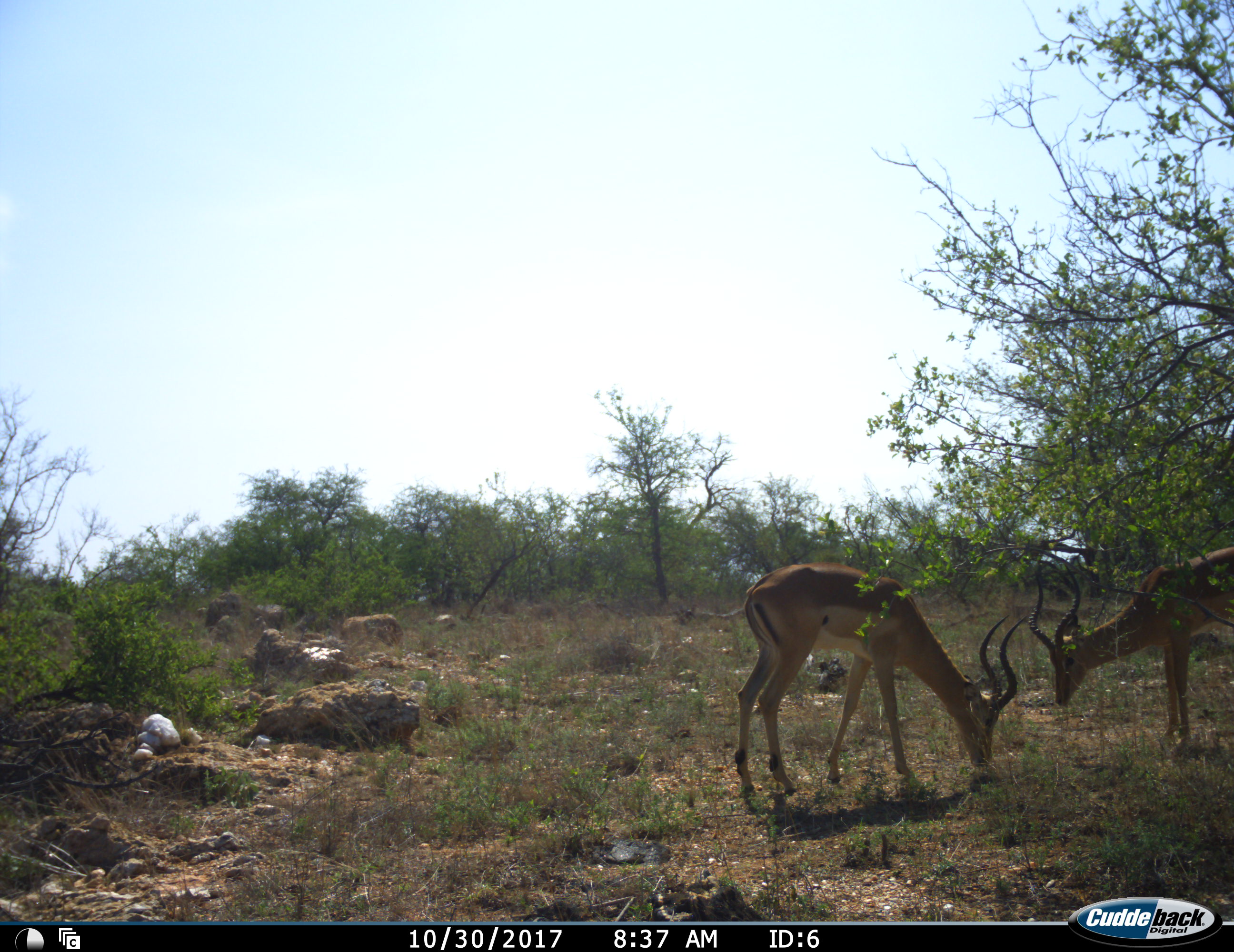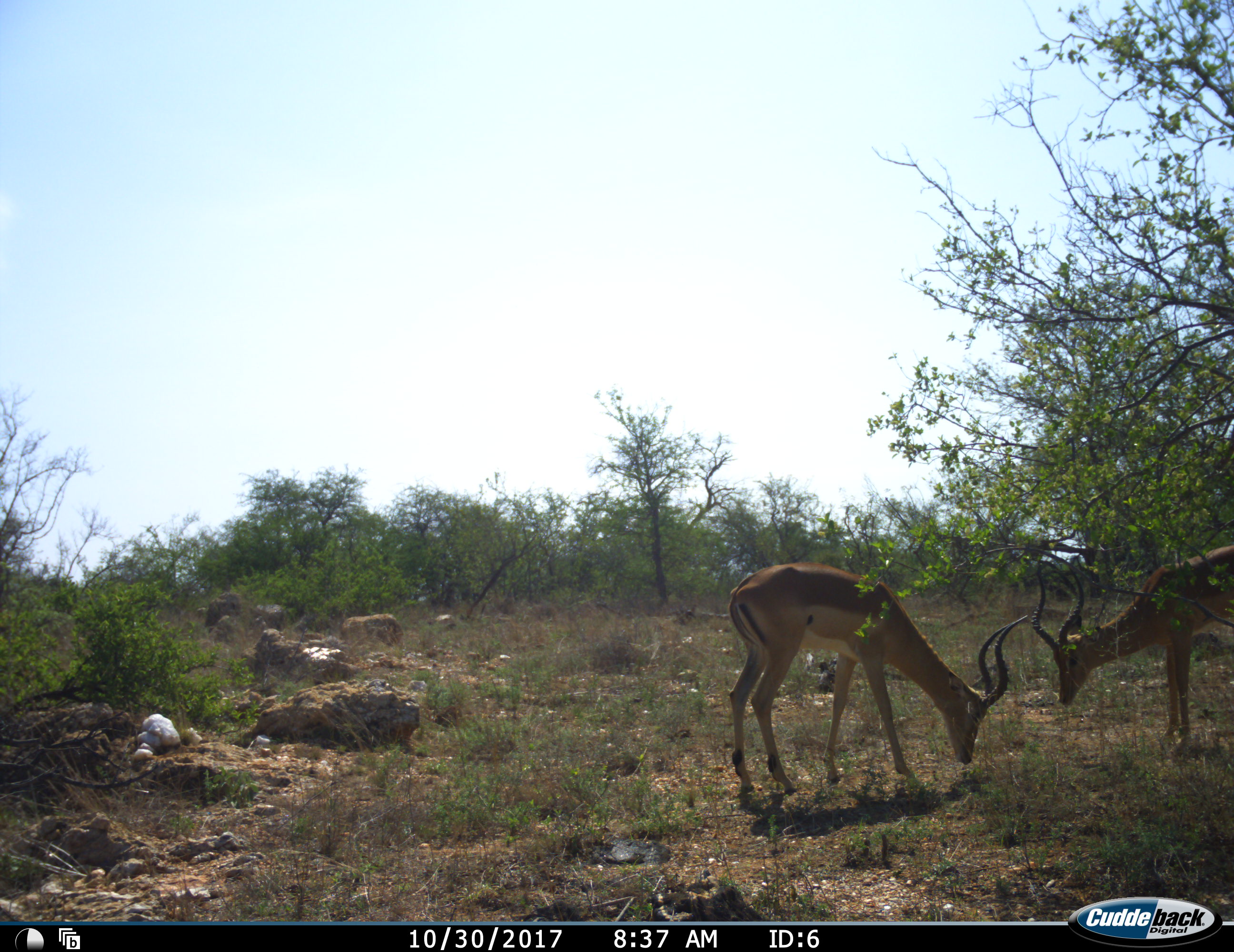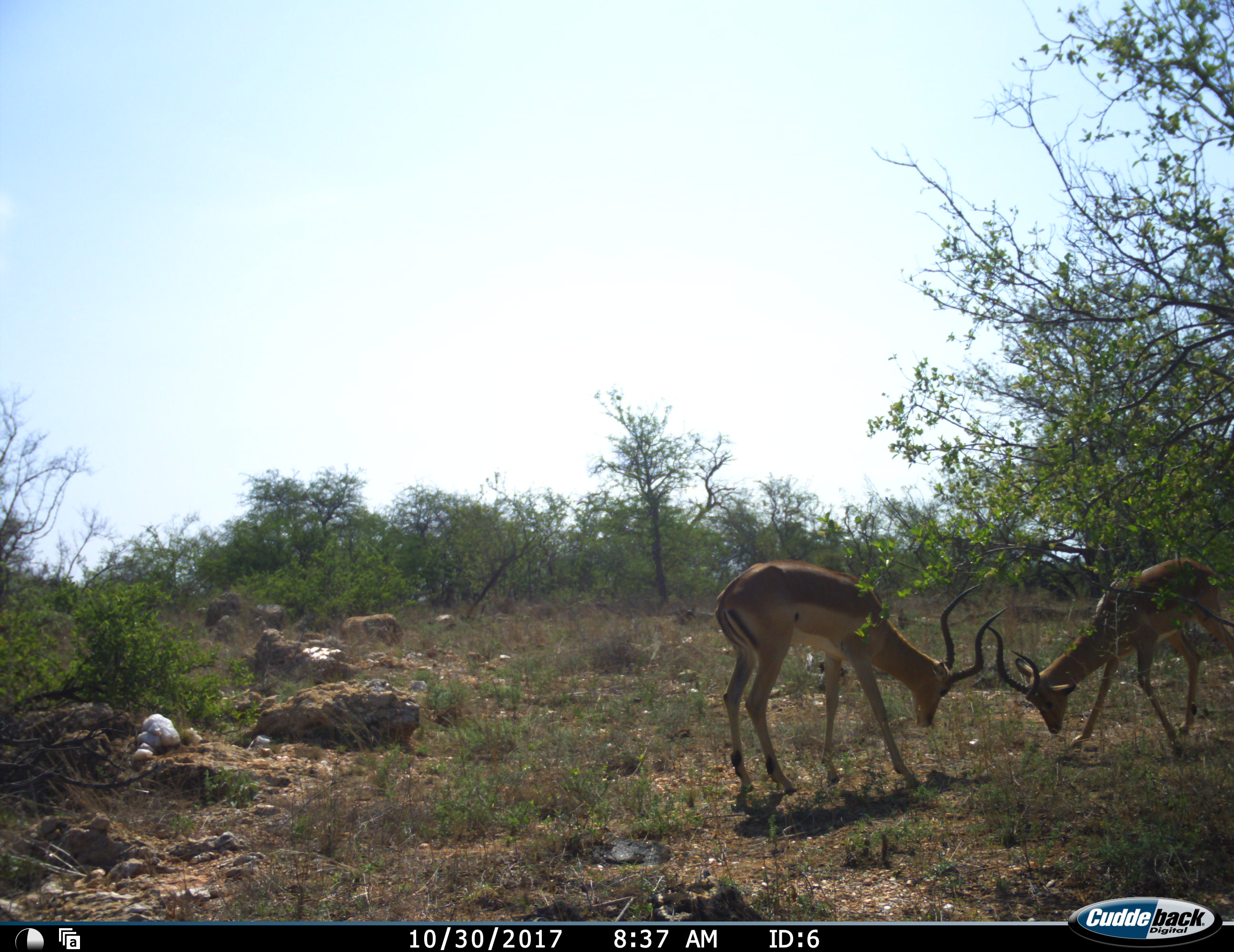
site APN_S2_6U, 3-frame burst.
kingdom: Animalia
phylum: Chordata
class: Mammalia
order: Artiodactyla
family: Bovidae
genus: Aepyceros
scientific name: Aepyceros melampus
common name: impala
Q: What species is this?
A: Impala (Aepyceros melampus).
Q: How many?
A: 2.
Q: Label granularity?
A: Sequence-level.